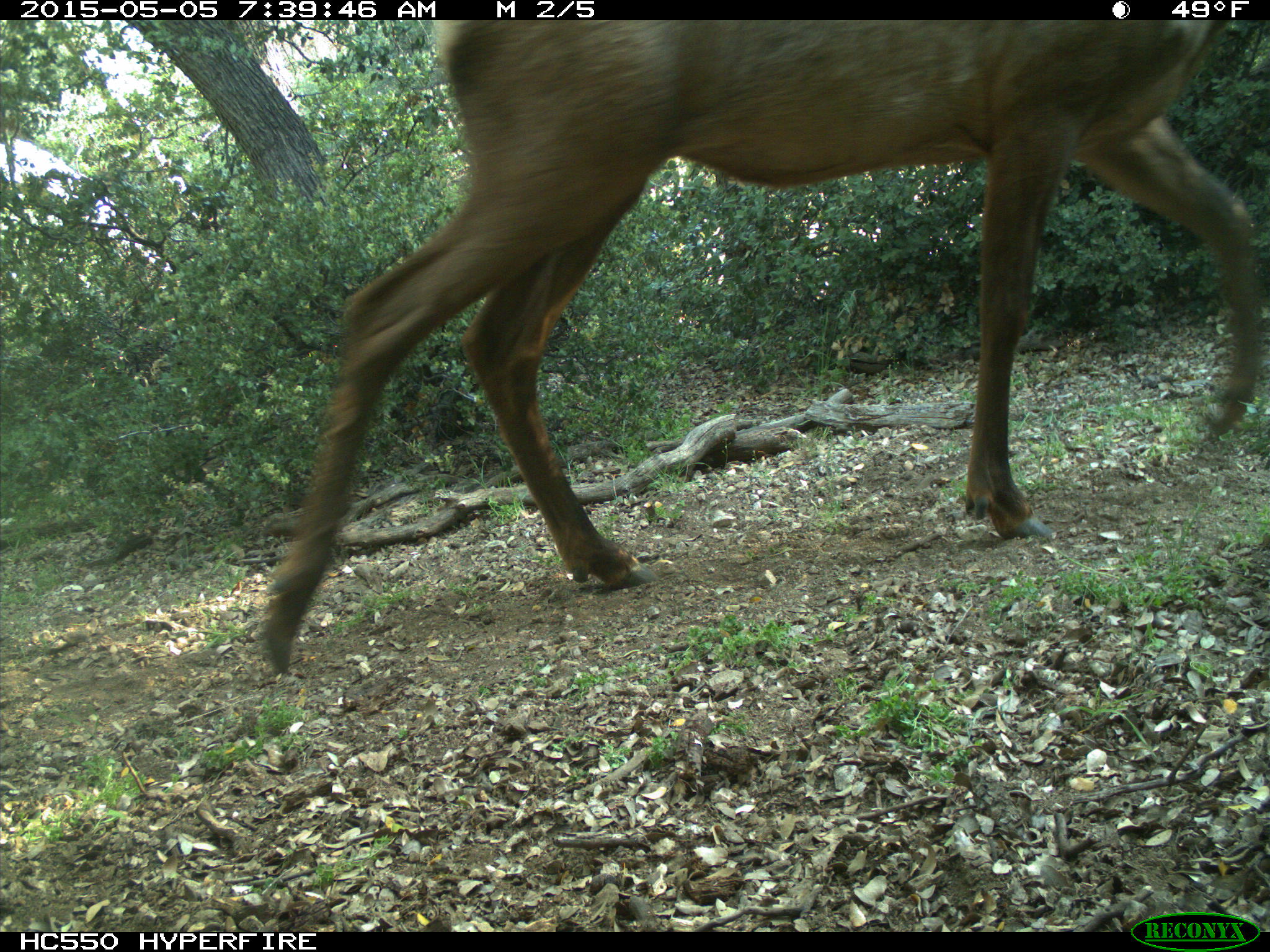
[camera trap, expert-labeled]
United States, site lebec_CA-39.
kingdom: Animalia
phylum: Chordata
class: Mammalia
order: Artiodactyla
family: Cervidae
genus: Cervus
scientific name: Cervus canadensis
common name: elk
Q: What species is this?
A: Cervus canadensis (elk).